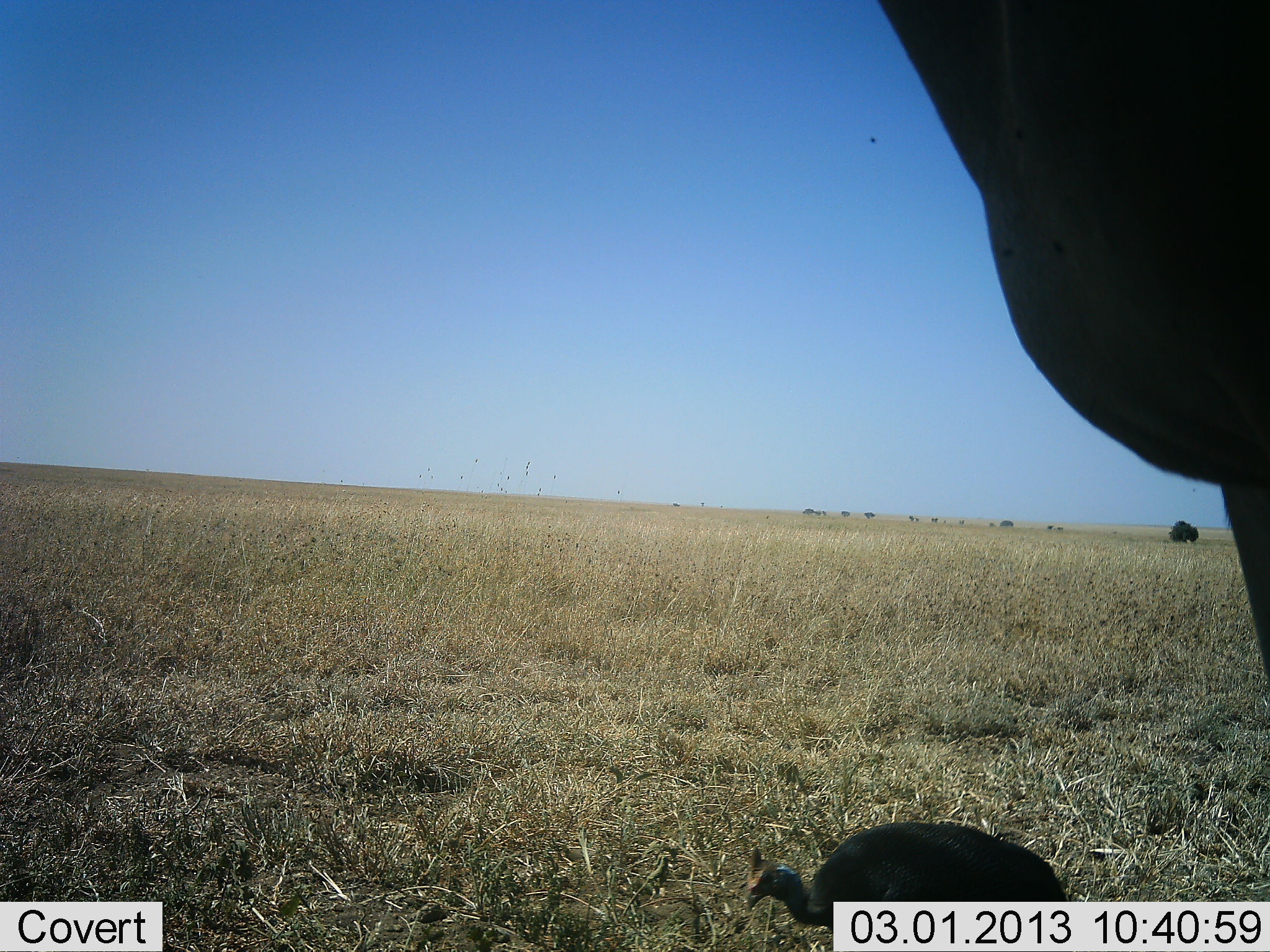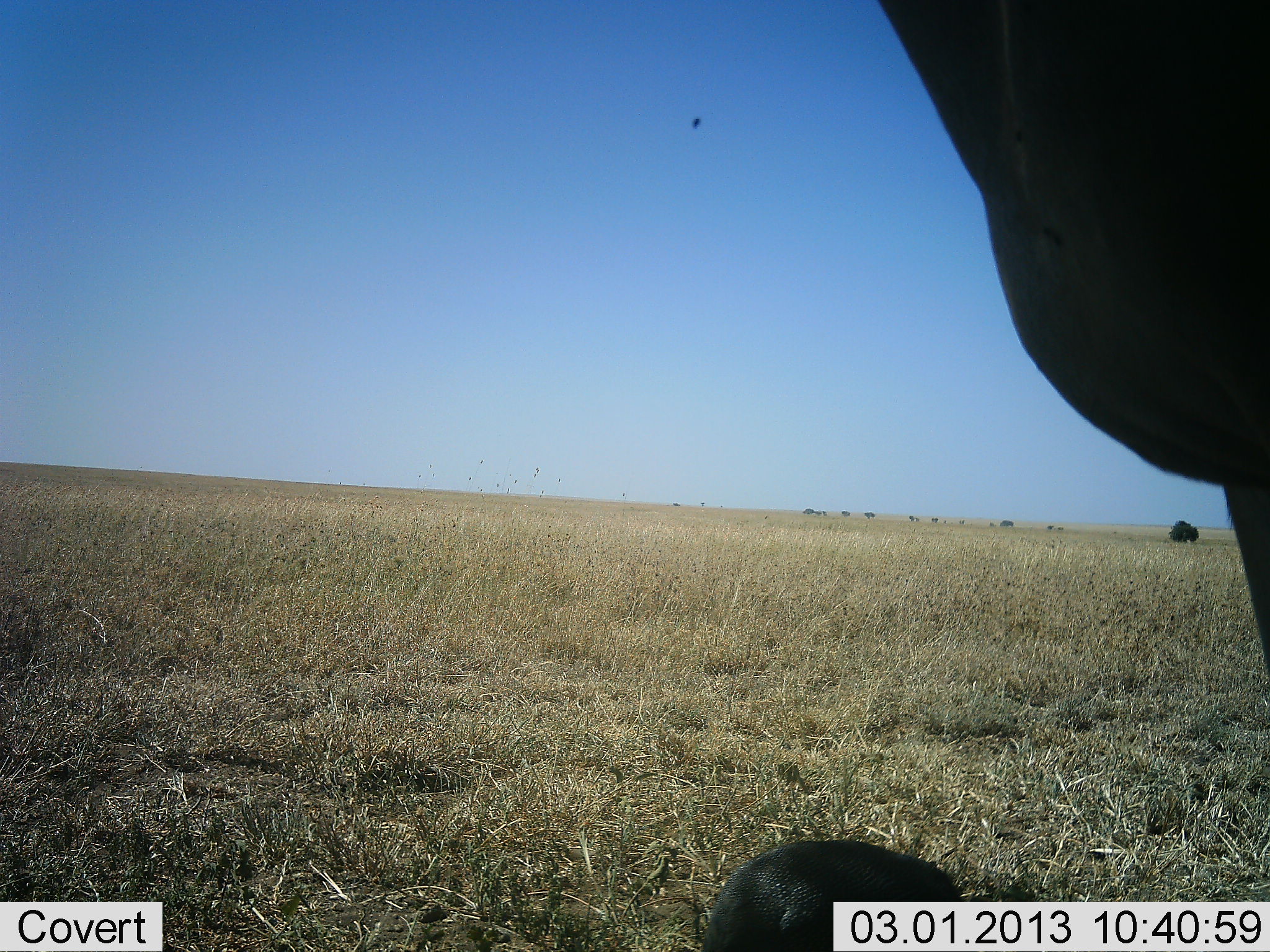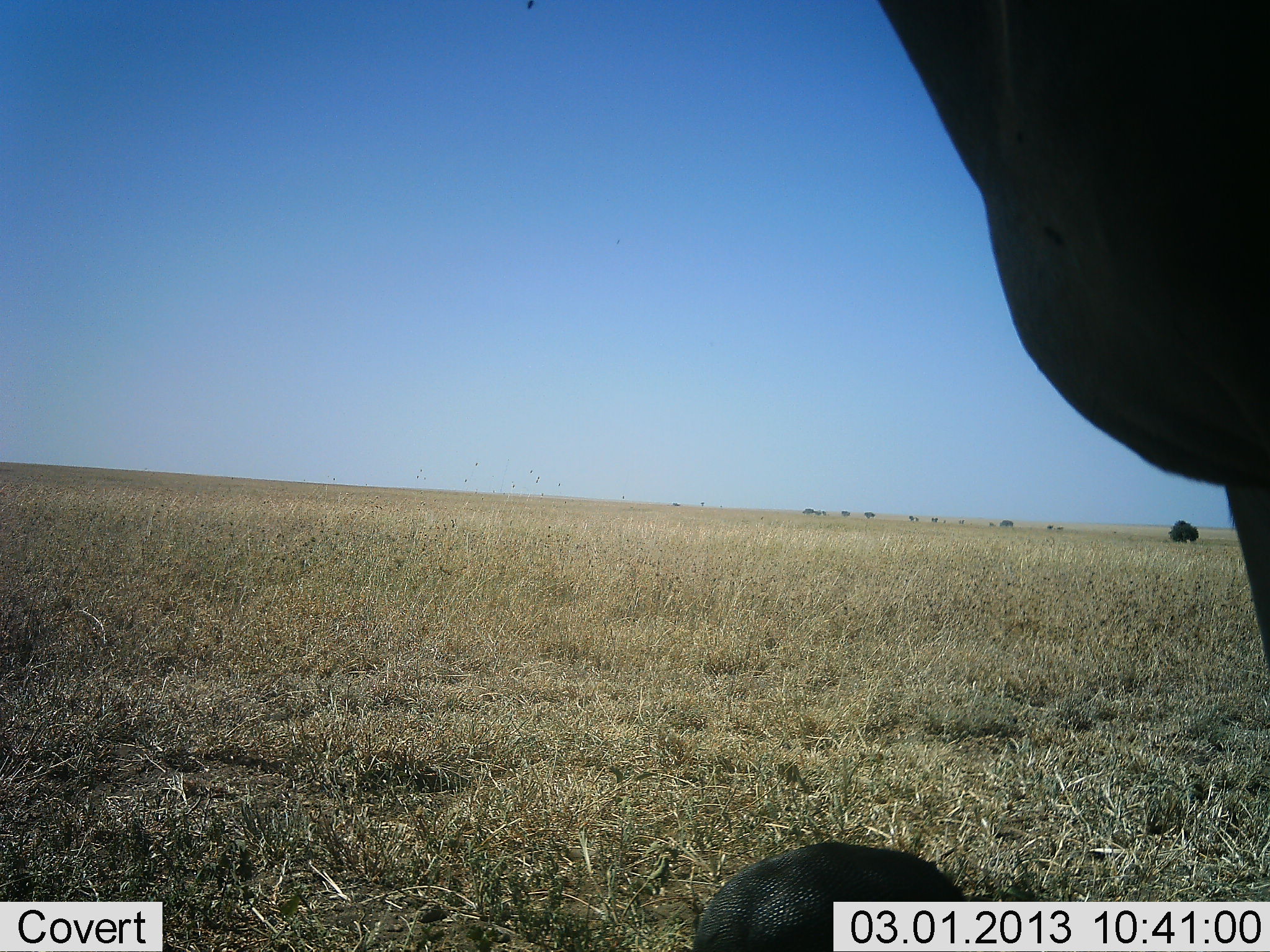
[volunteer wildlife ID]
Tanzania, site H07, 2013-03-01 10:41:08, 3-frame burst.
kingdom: Animalia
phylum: Chordata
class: Aves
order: Galliformes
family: Numididae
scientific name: Numididae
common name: guinea fowl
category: guineafowl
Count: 1.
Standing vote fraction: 29%.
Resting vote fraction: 0%.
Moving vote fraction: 50%.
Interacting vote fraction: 0%.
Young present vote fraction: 0%.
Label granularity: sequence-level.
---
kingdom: Animalia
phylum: Chordata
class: Mammalia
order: Artiodactyla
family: Bovidae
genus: Alcelaphus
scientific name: Alcelaphus buselaphus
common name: hartebeest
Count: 1.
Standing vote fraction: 100%.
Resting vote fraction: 10%.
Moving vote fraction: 0%.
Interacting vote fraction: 0%.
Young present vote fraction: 0%.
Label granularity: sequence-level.